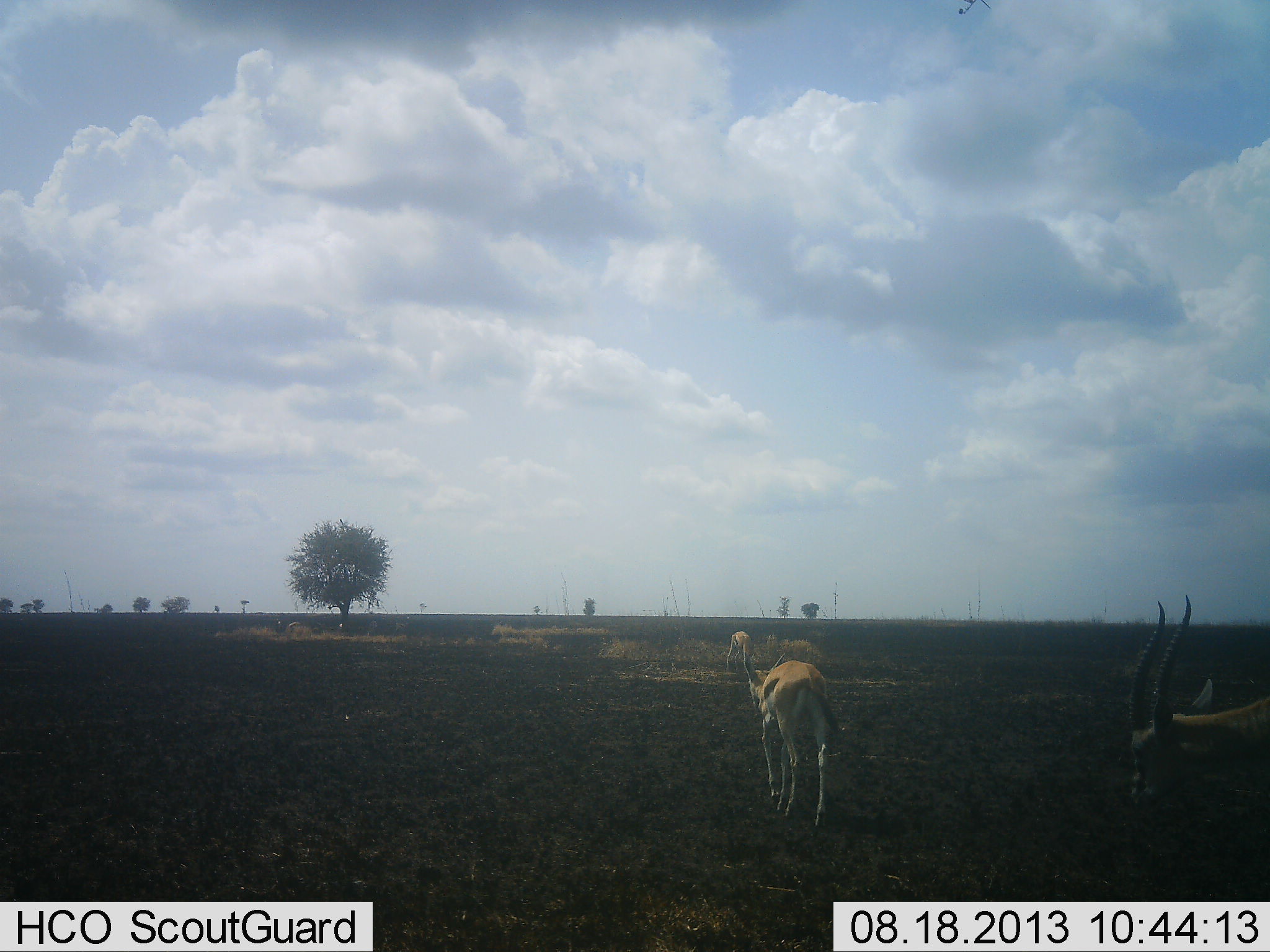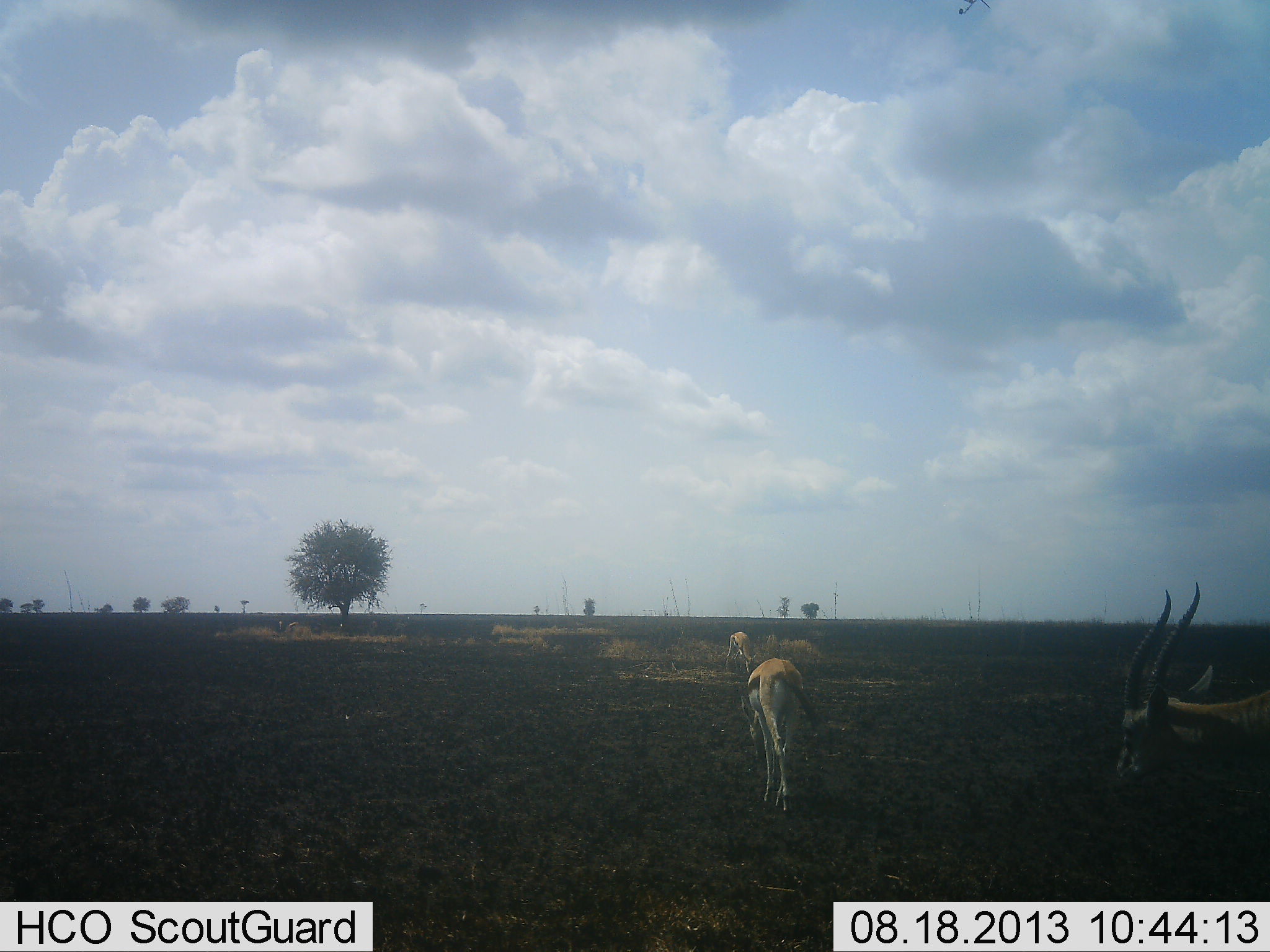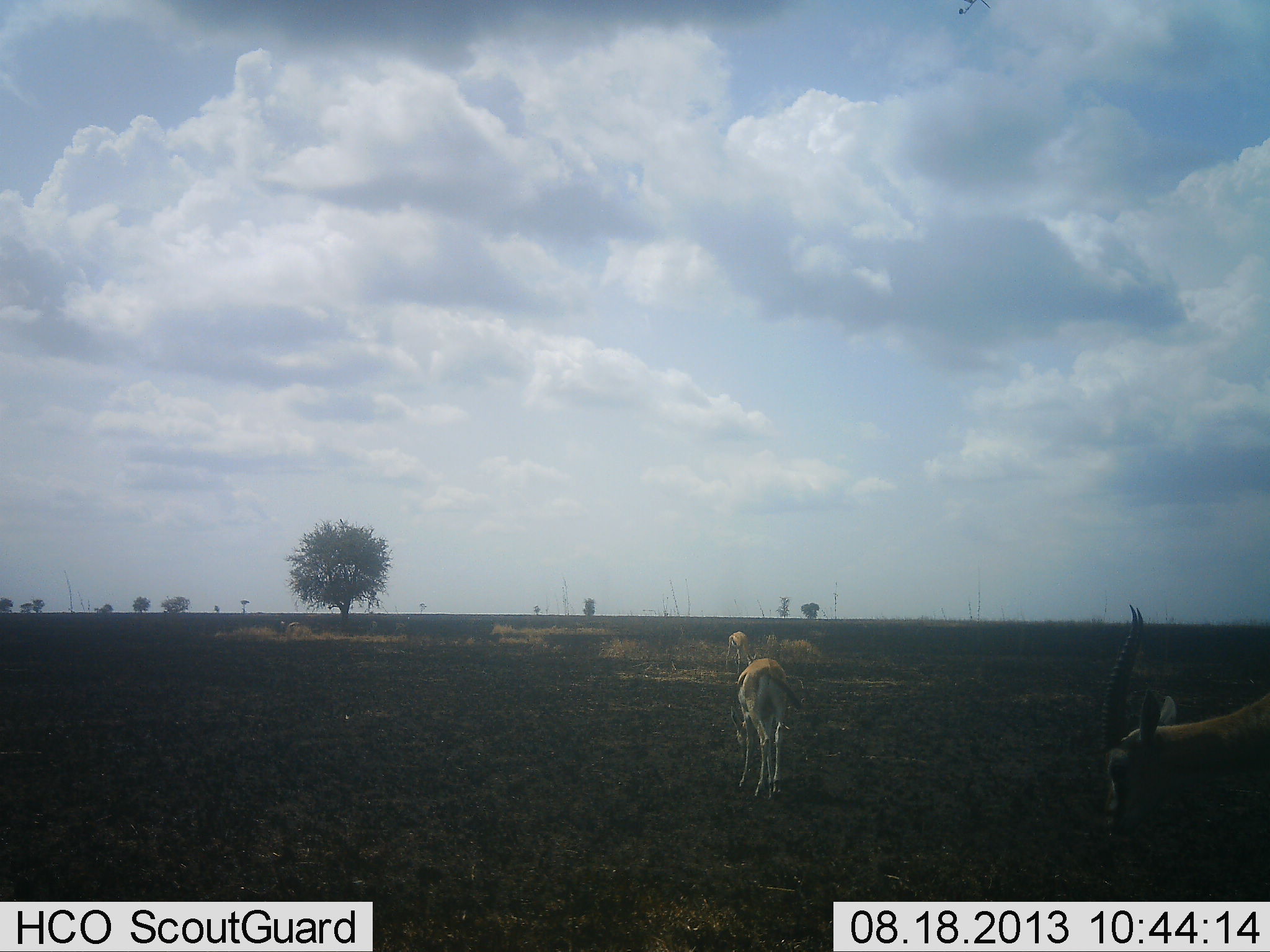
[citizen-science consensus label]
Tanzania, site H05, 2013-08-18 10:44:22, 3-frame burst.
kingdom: Animalia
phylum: Chordata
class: Mammalia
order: Artiodactyla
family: Bovidae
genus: Eudorcas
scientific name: Eudorcas thomsonii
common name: thomson's gazelle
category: gazellethomsons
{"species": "gazellethomsons (thomson's gazelle) (Eudorcas thomsonii)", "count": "3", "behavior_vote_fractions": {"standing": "32%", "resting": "0%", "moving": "68%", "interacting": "0%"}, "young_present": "0%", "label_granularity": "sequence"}